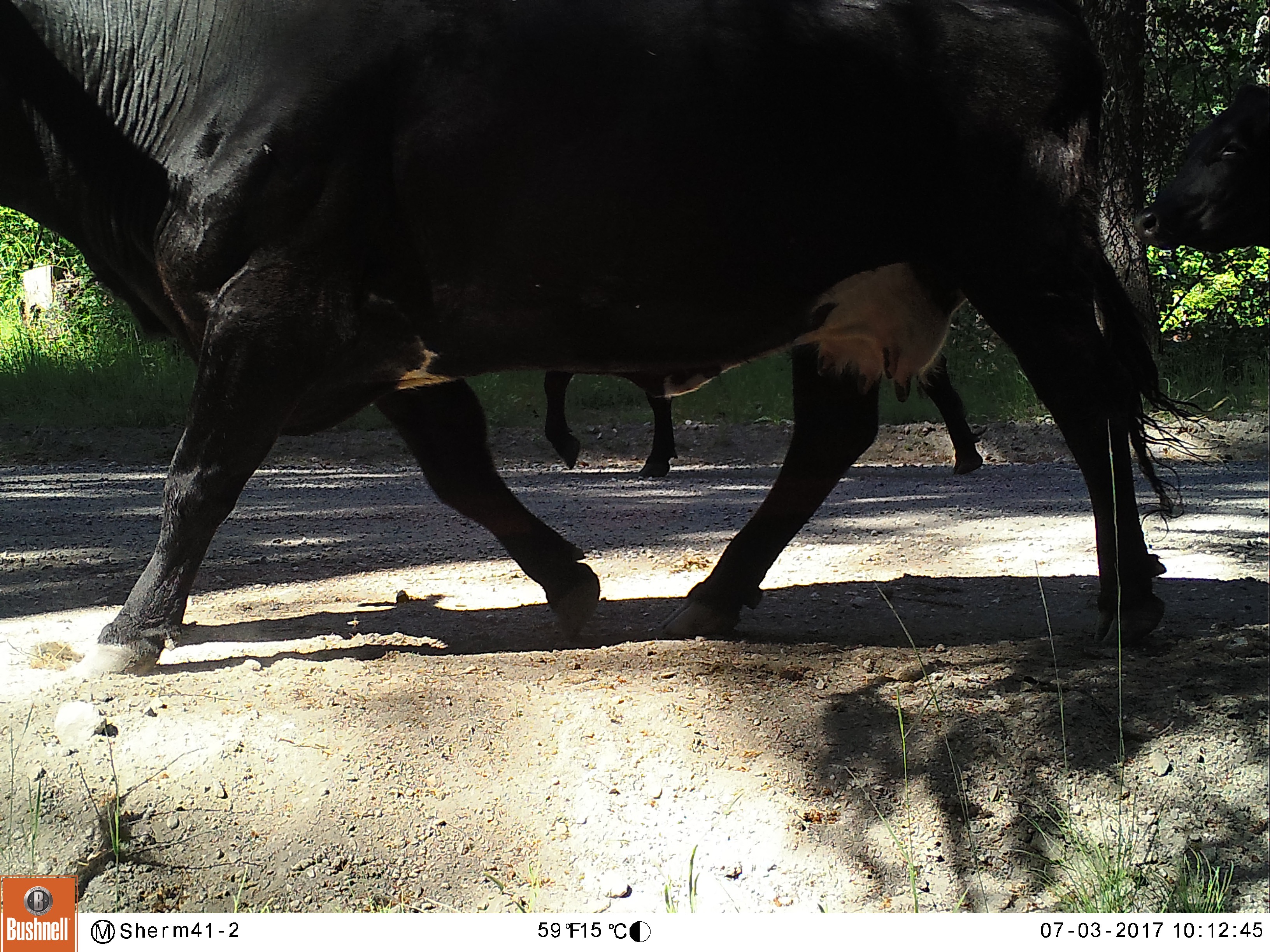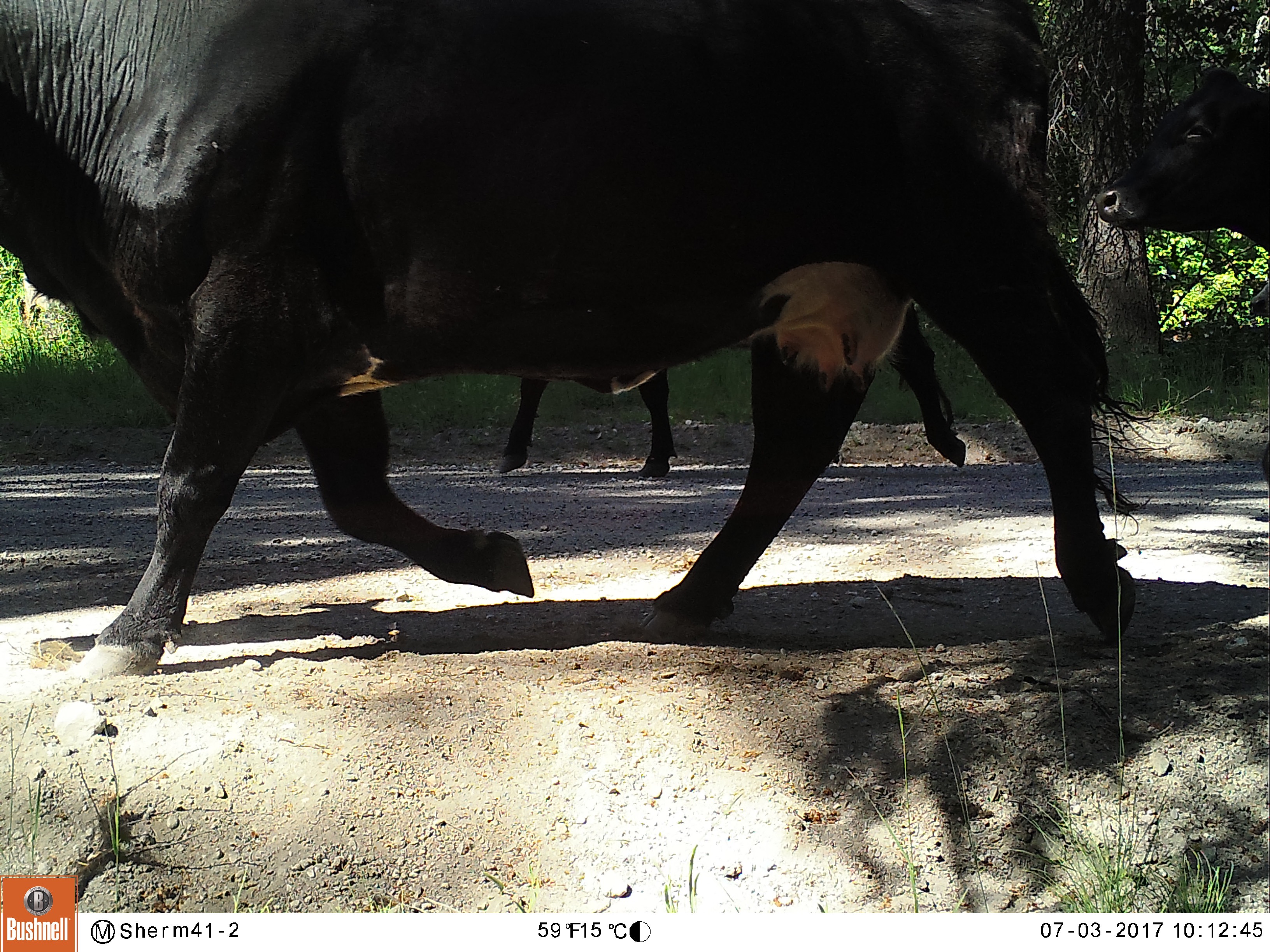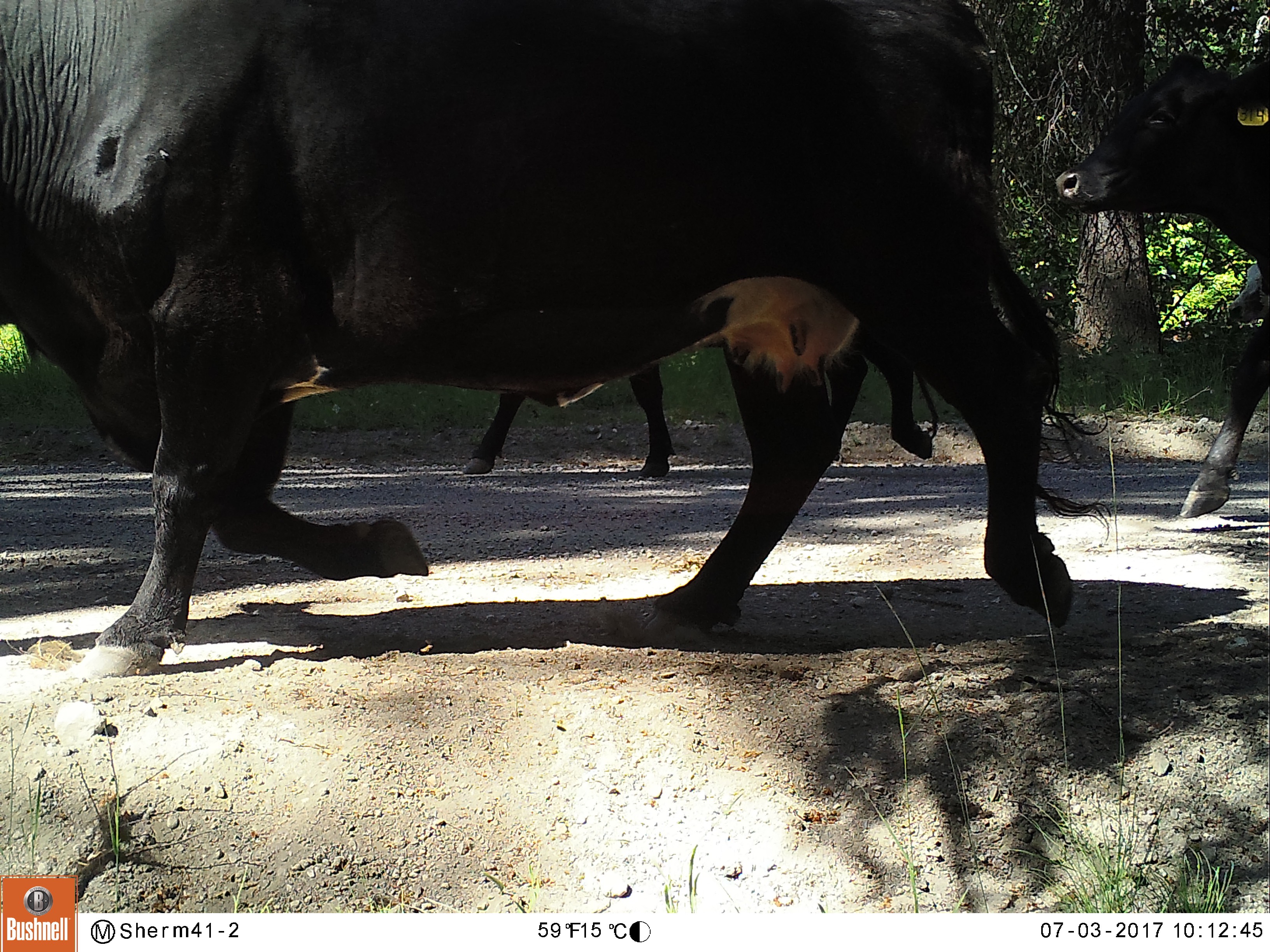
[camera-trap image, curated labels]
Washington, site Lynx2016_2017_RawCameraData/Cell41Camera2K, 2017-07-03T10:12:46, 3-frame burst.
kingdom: Animalia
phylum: Chordata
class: Mammalia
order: Artiodactyla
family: Bovidae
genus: Bos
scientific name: Bos taurus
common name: domestic cattle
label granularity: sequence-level